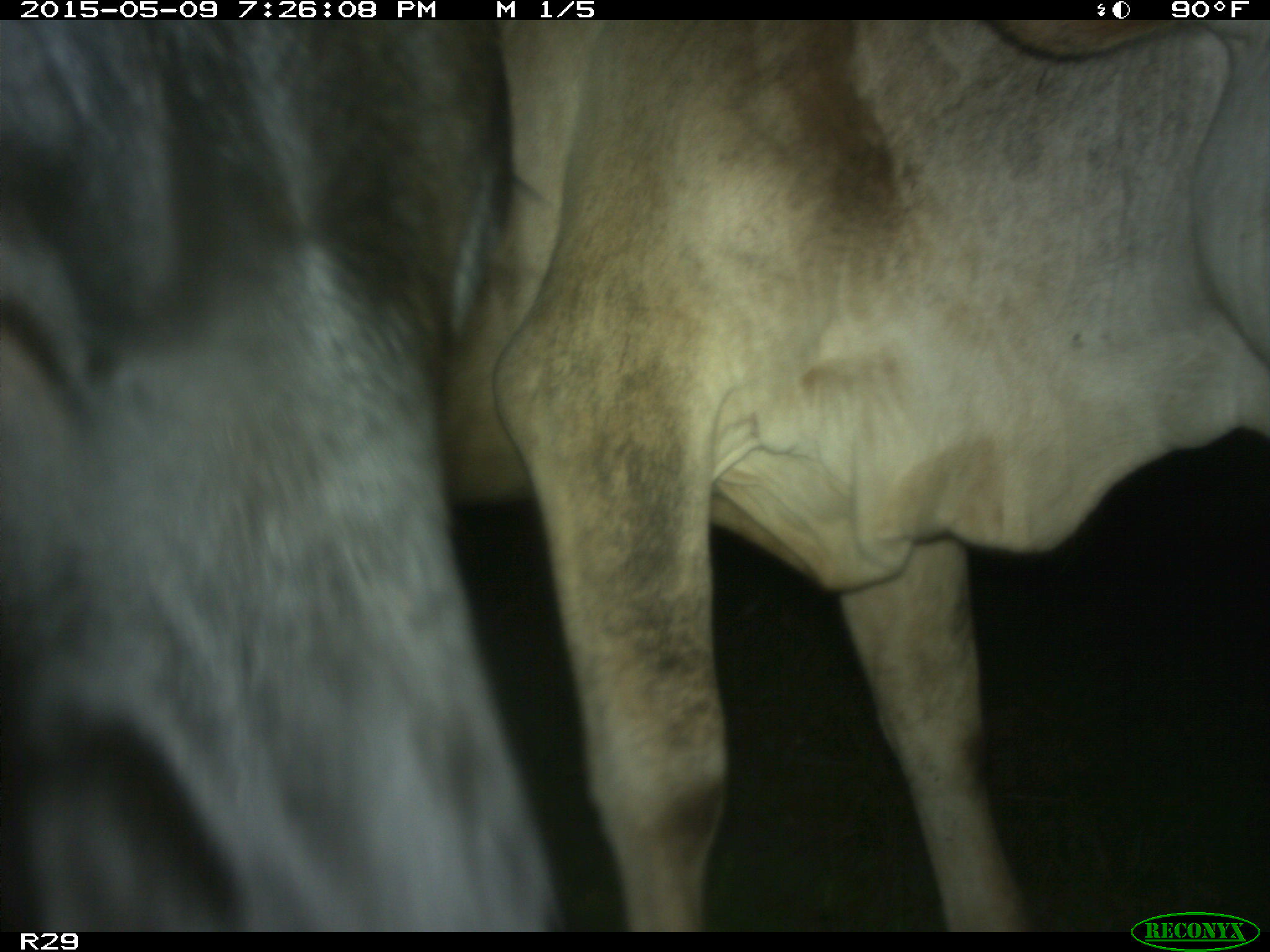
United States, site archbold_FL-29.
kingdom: Animalia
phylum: Chordata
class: Mammalia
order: Artiodactyla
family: Bovidae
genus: Bos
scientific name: Bos taurus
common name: domestic cow